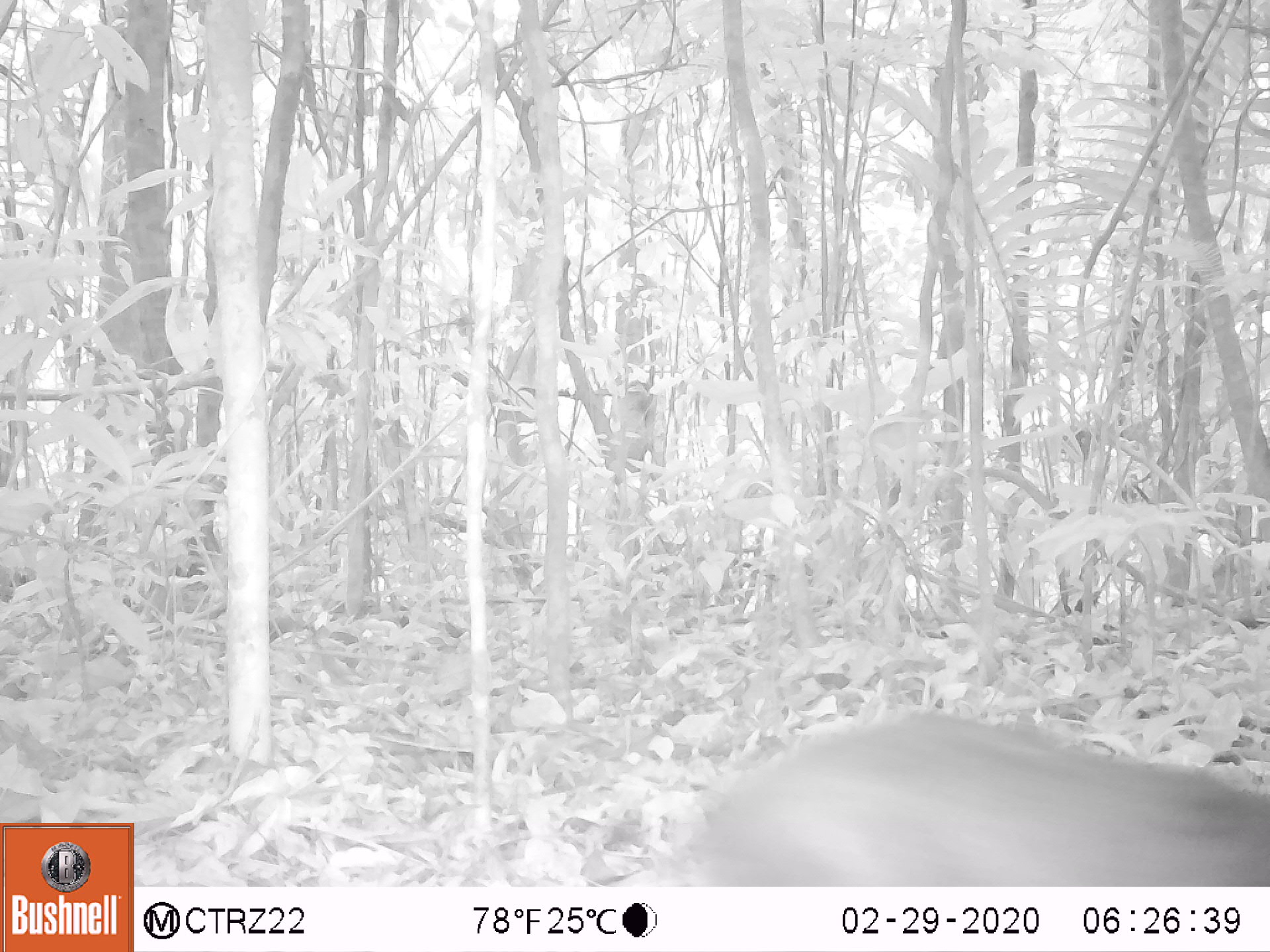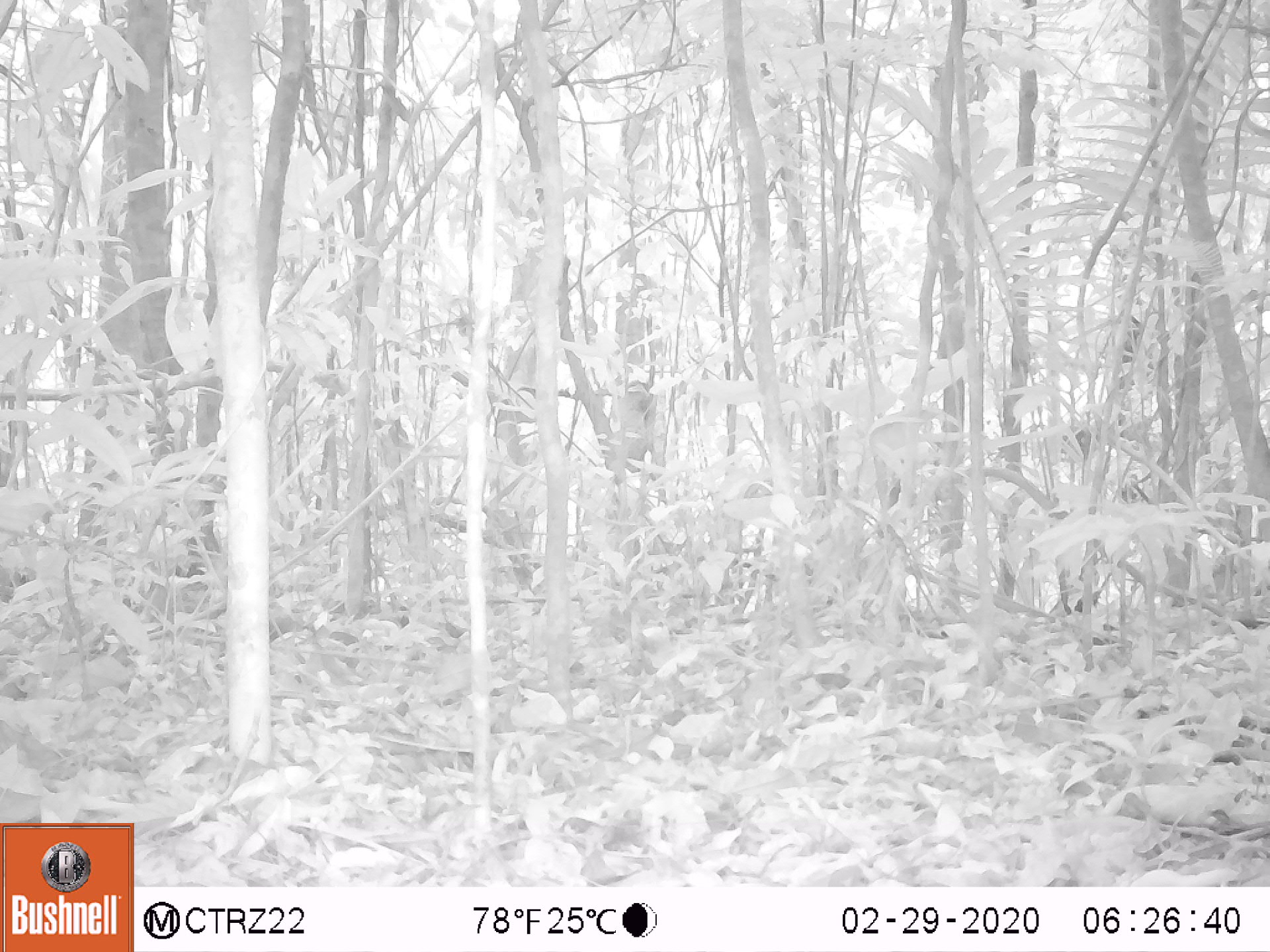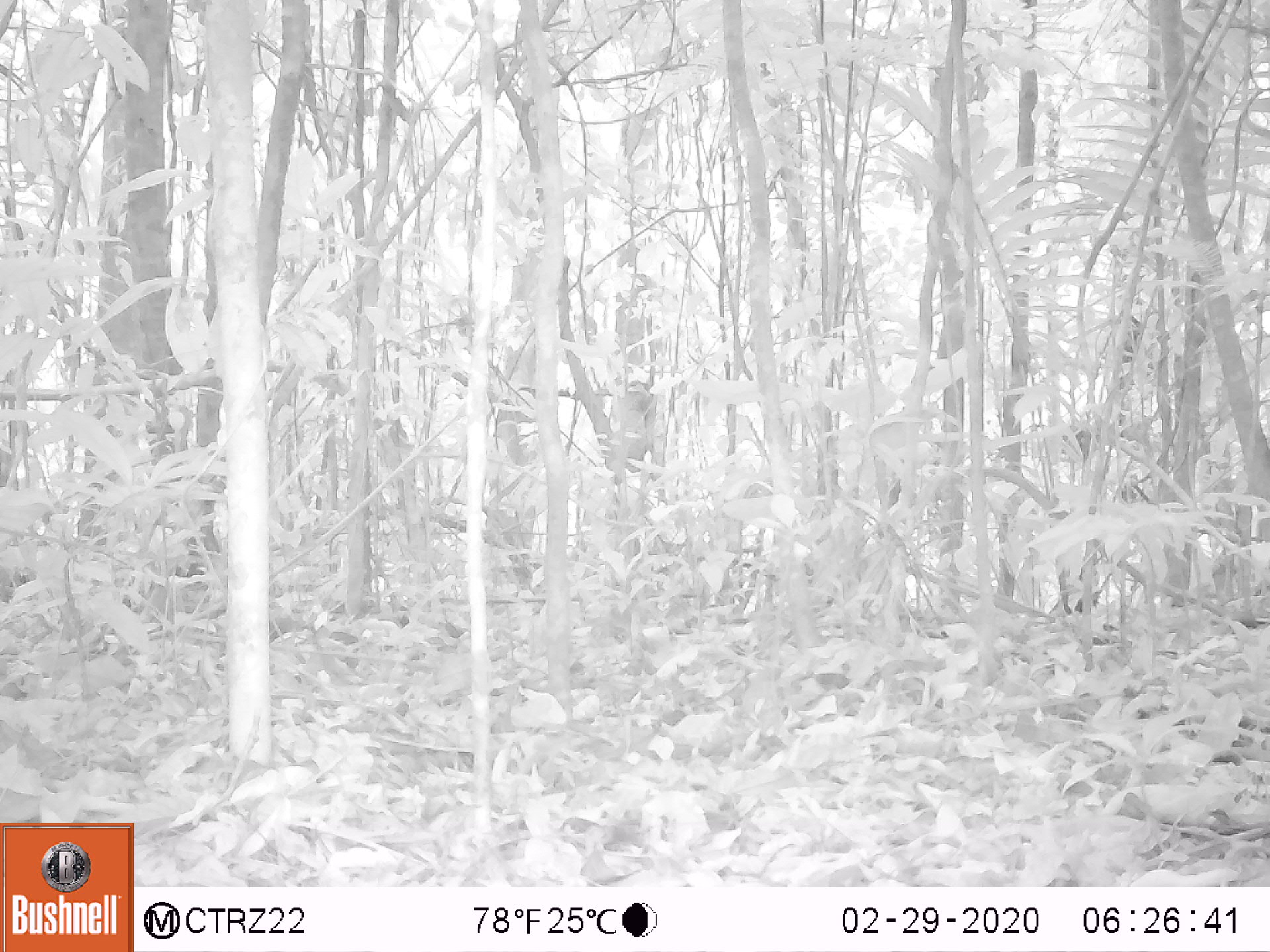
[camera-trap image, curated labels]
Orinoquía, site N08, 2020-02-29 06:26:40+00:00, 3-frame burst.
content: unidentified animal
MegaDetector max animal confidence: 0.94